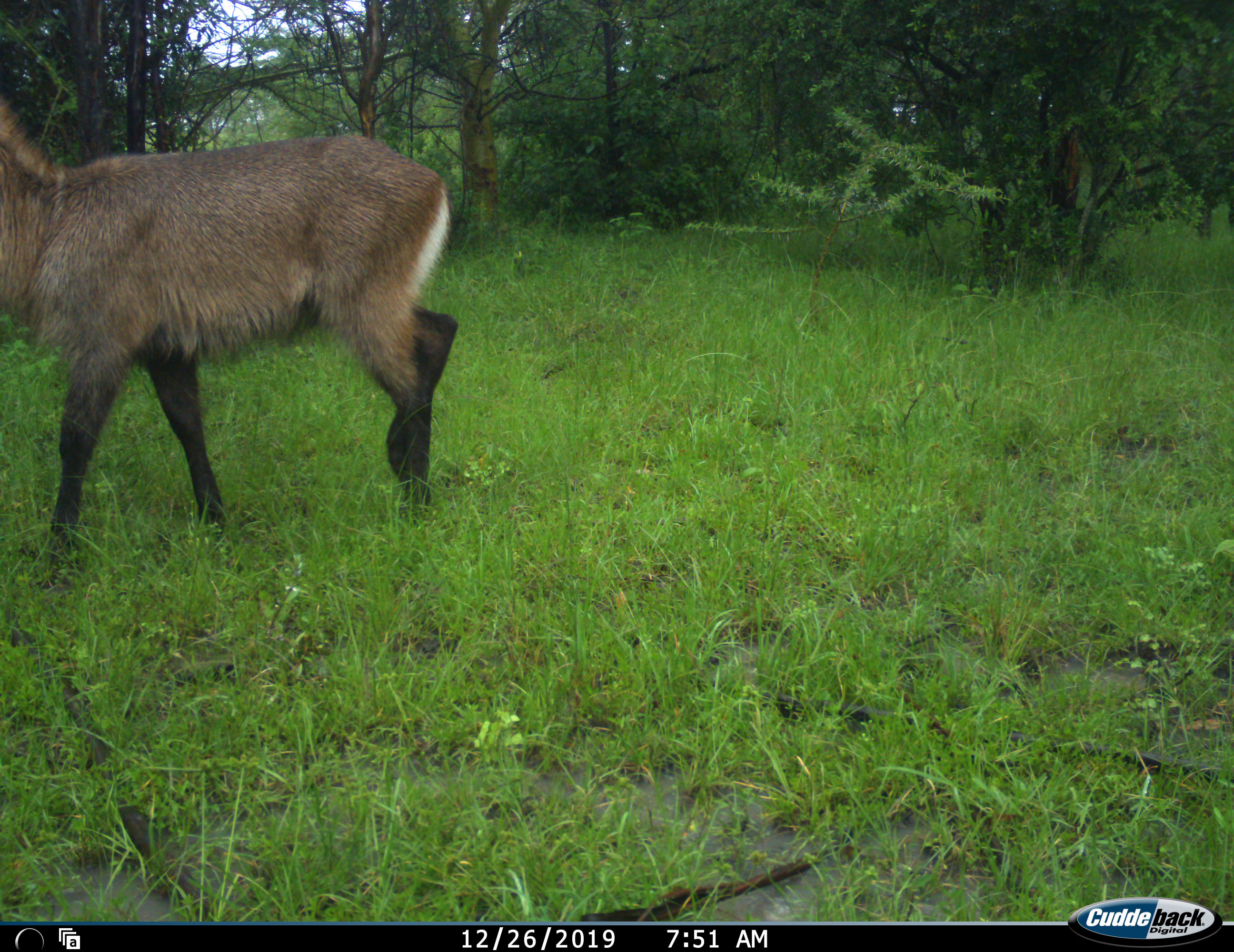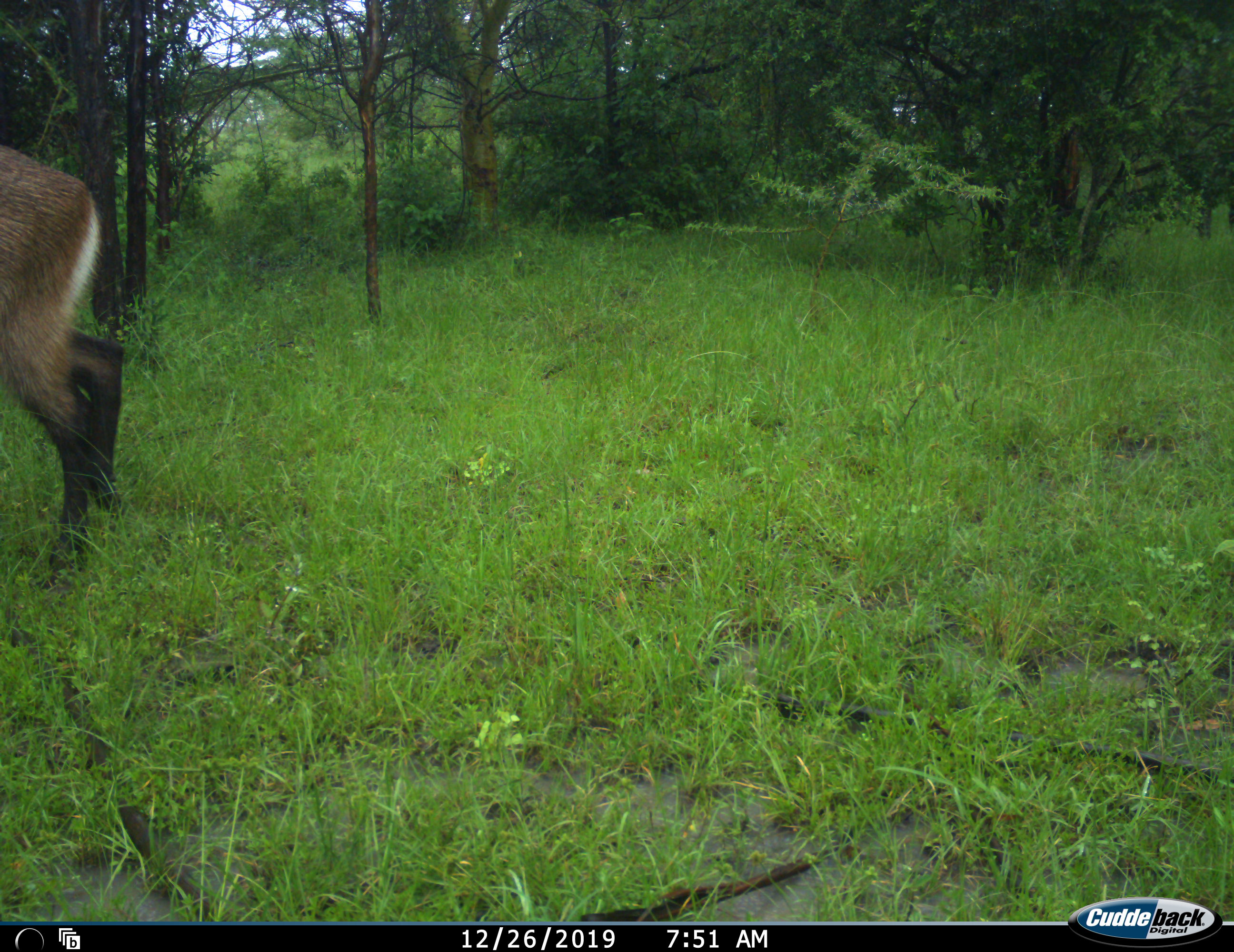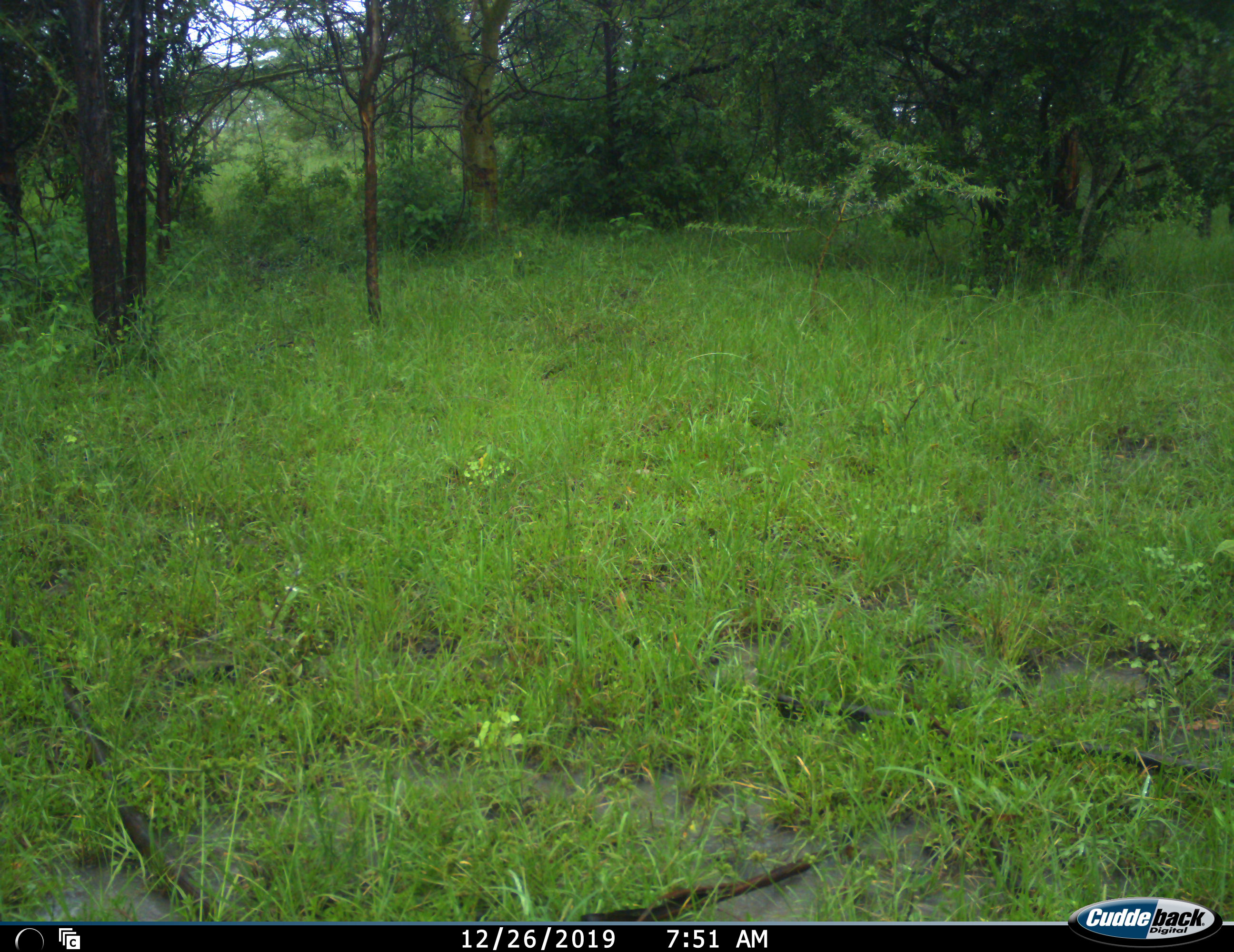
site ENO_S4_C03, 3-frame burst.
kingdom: Animalia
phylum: Chordata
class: Mammalia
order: Artiodactyla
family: Bovidae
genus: Kobus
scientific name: Kobus ellipsiprymnus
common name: waterbuck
Waterbuck (Kobus ellipsiprymnus), count 1. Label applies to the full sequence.